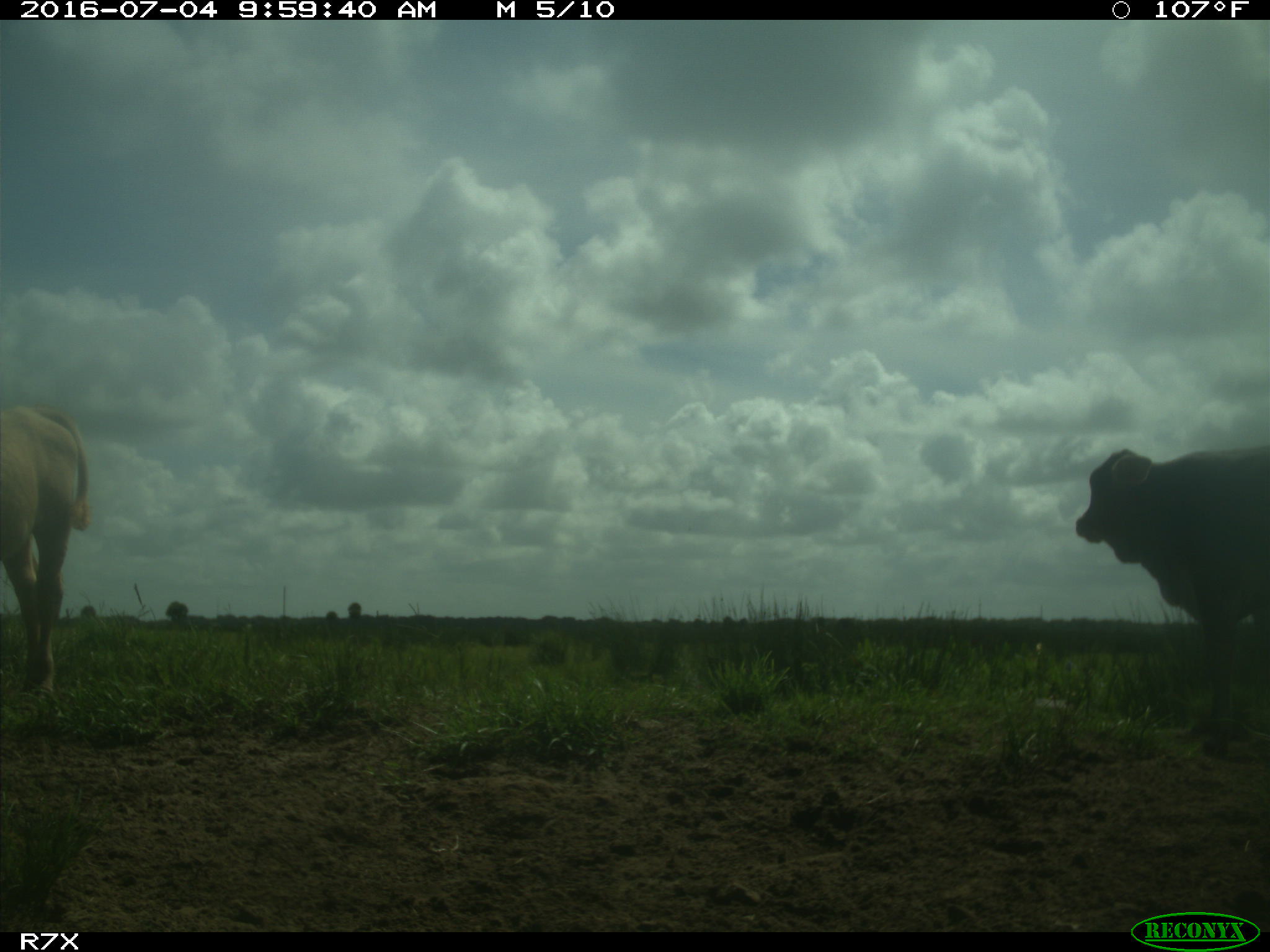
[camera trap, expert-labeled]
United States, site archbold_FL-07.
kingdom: Animalia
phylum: Chordata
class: Mammalia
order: Artiodactyla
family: Bovidae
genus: Bos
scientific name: Bos taurus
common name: domestic cow